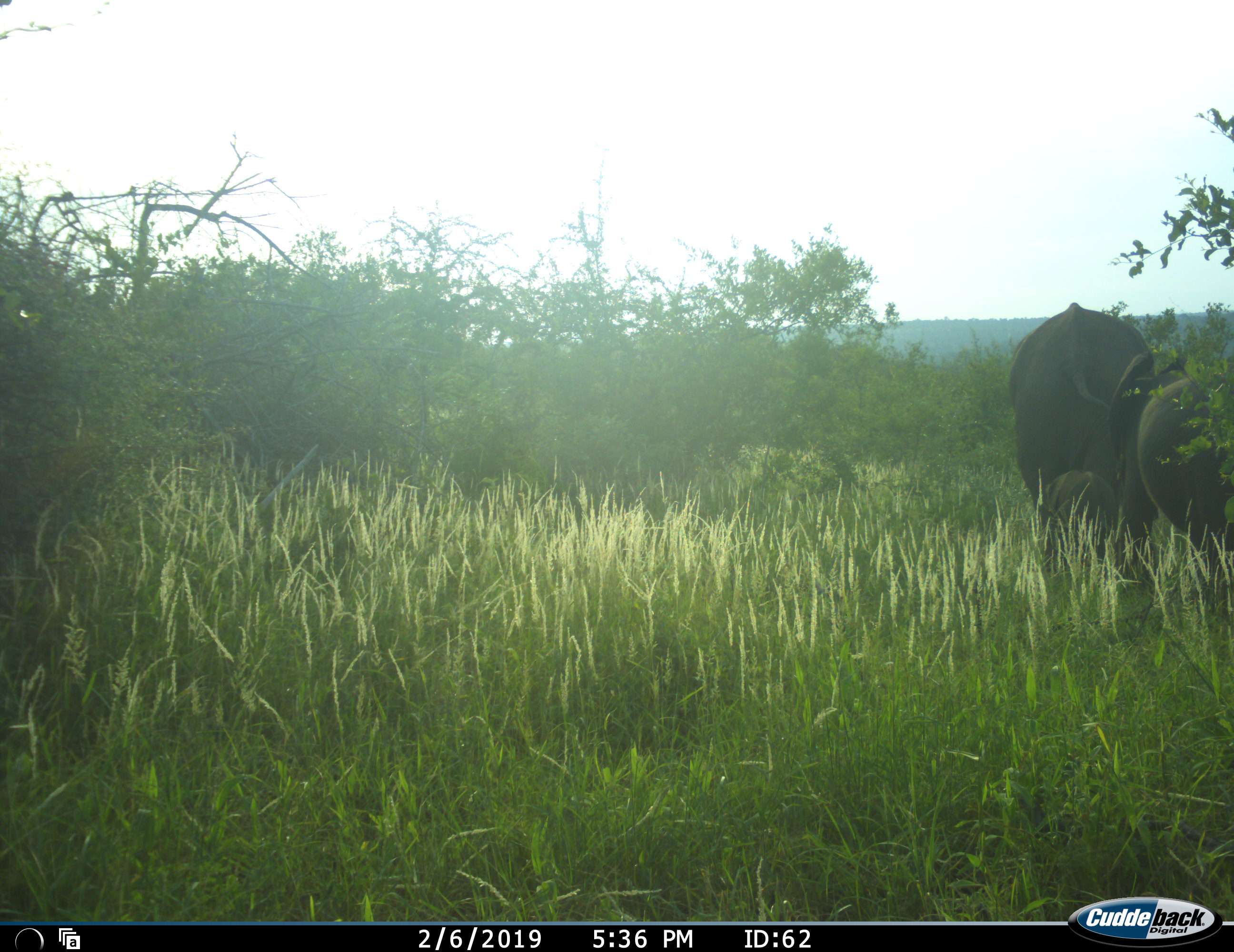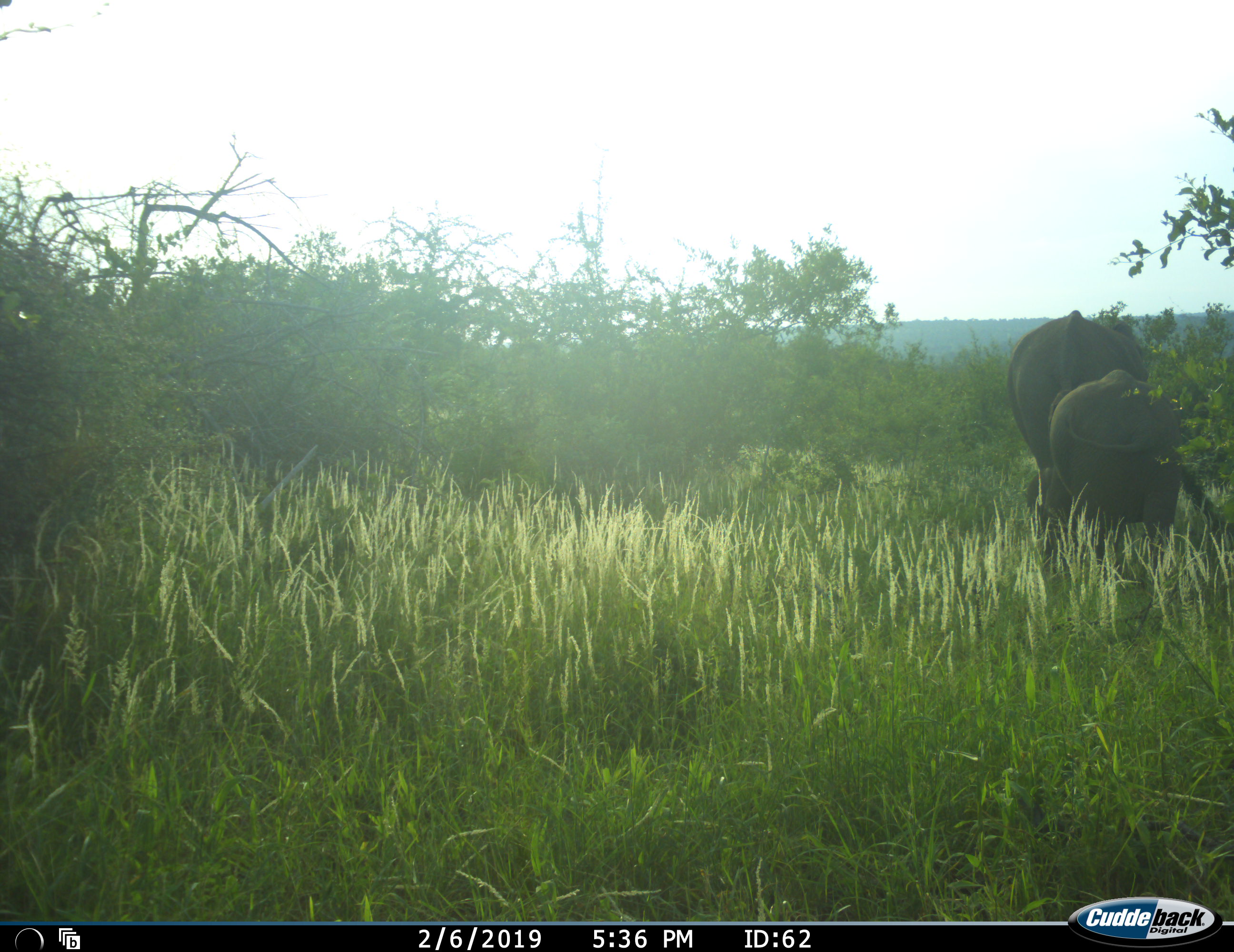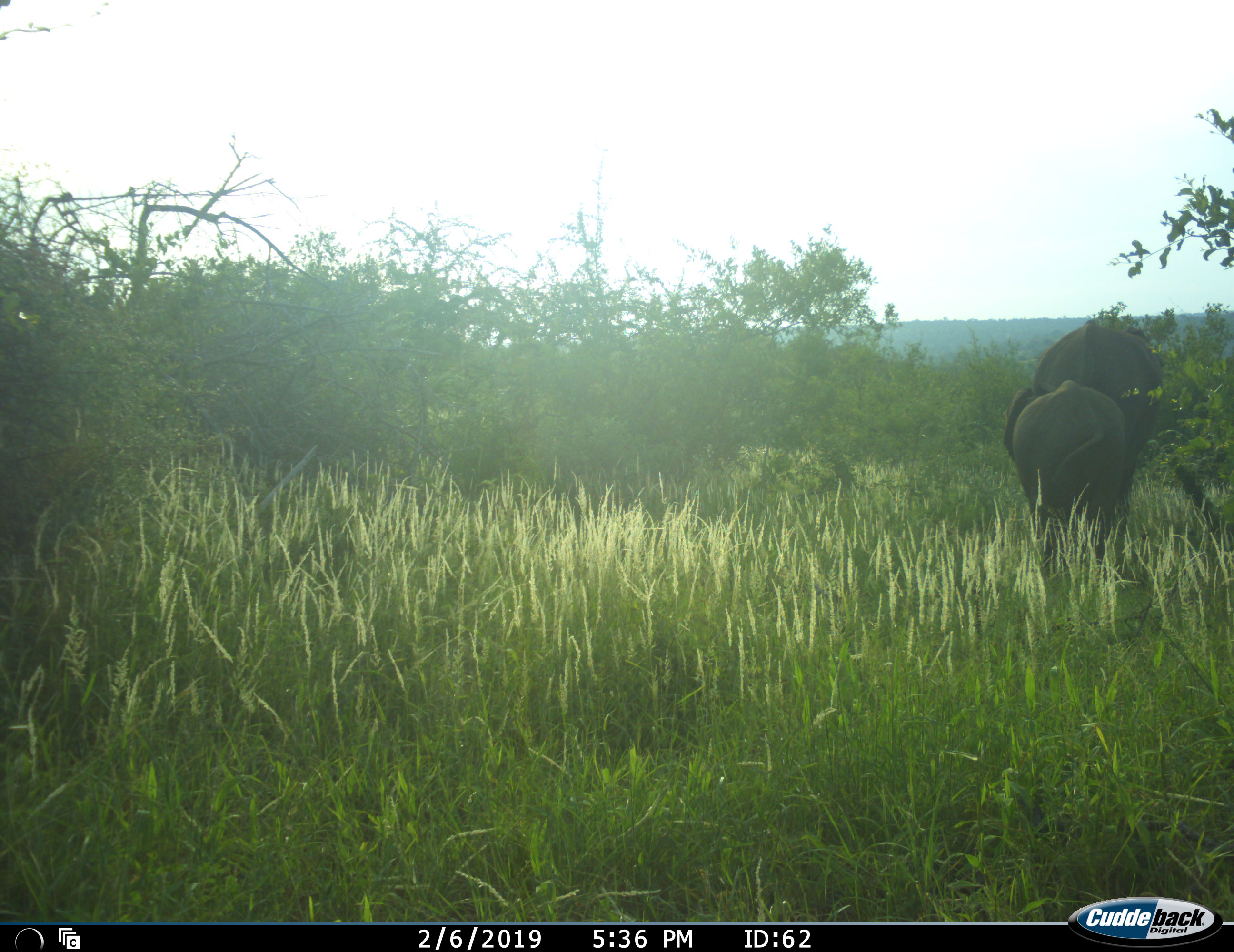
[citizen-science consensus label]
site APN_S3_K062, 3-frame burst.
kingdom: Animalia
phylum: Chordata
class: Mammalia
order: Proboscidea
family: Elephantidae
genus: Loxodonta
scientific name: Loxodonta africana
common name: african bush elephant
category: elephant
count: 3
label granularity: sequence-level